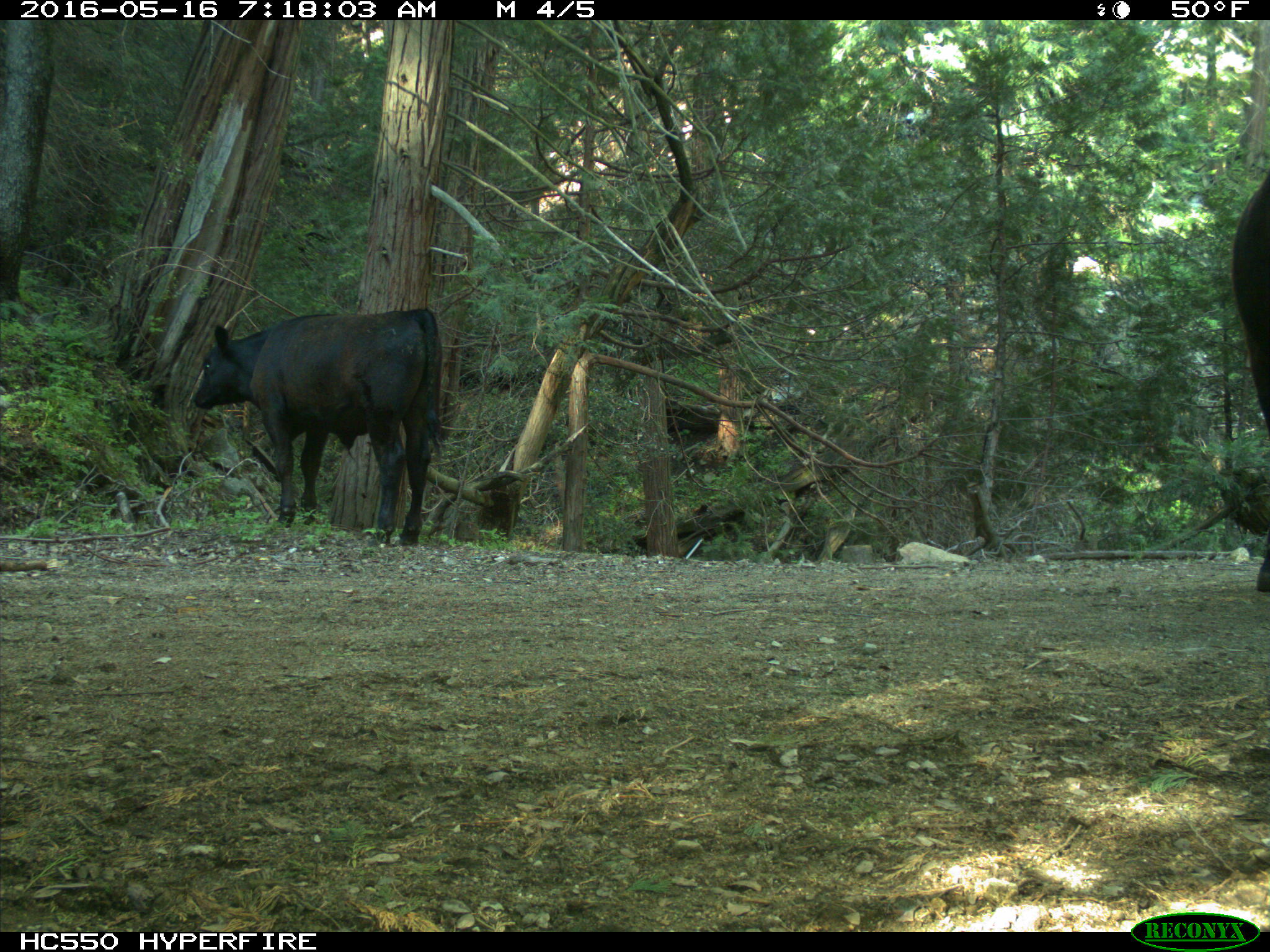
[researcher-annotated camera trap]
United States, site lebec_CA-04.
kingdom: Animalia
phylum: Chordata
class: Mammalia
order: Artiodactyla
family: Bovidae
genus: Bos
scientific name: Bos taurus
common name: domestic cow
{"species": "Bos taurus (domestic cow)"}